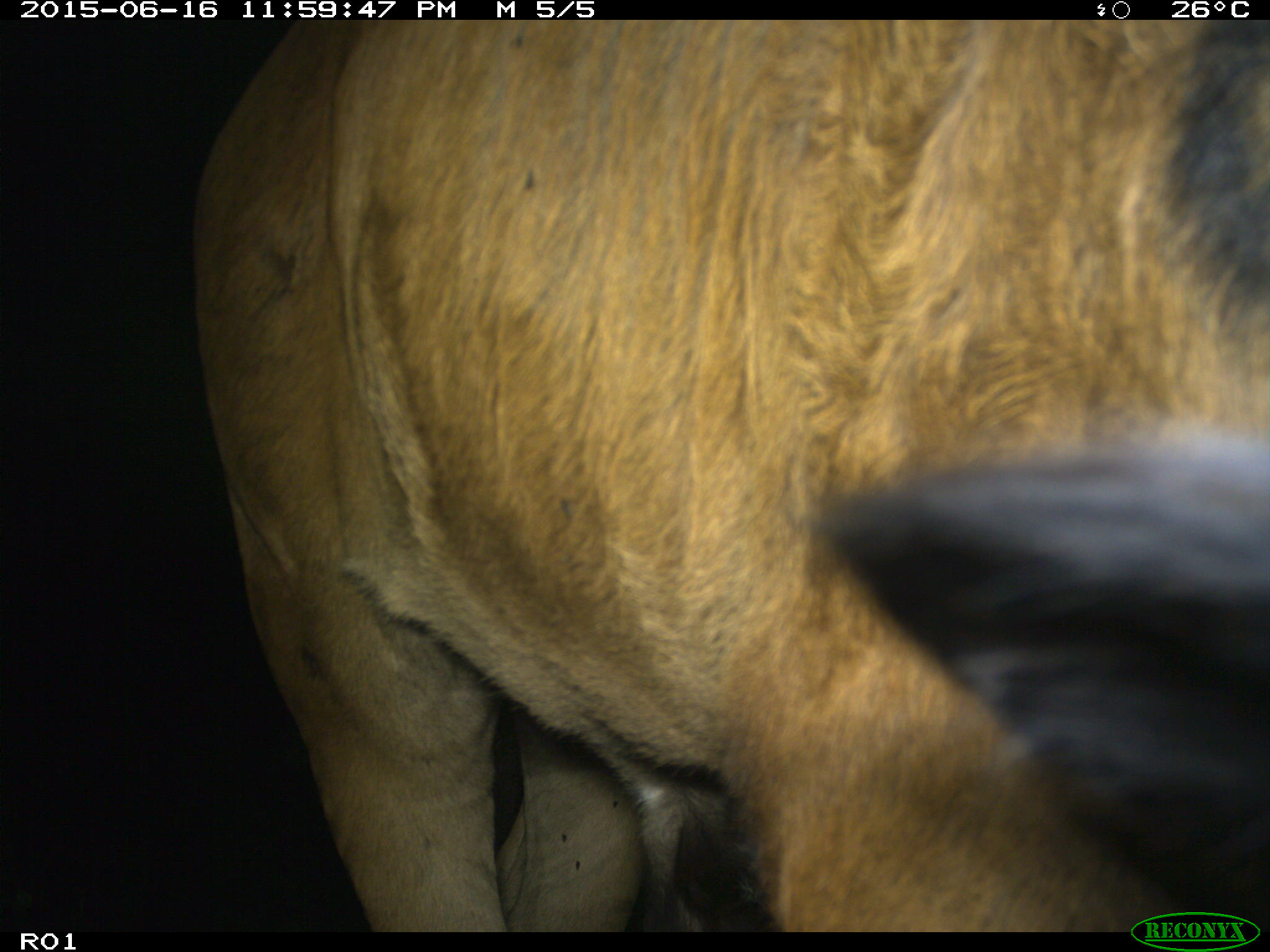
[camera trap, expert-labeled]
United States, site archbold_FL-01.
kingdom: Animalia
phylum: Chordata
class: Mammalia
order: Artiodactyla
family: Bovidae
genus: Bos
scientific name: Bos taurus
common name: domestic cow